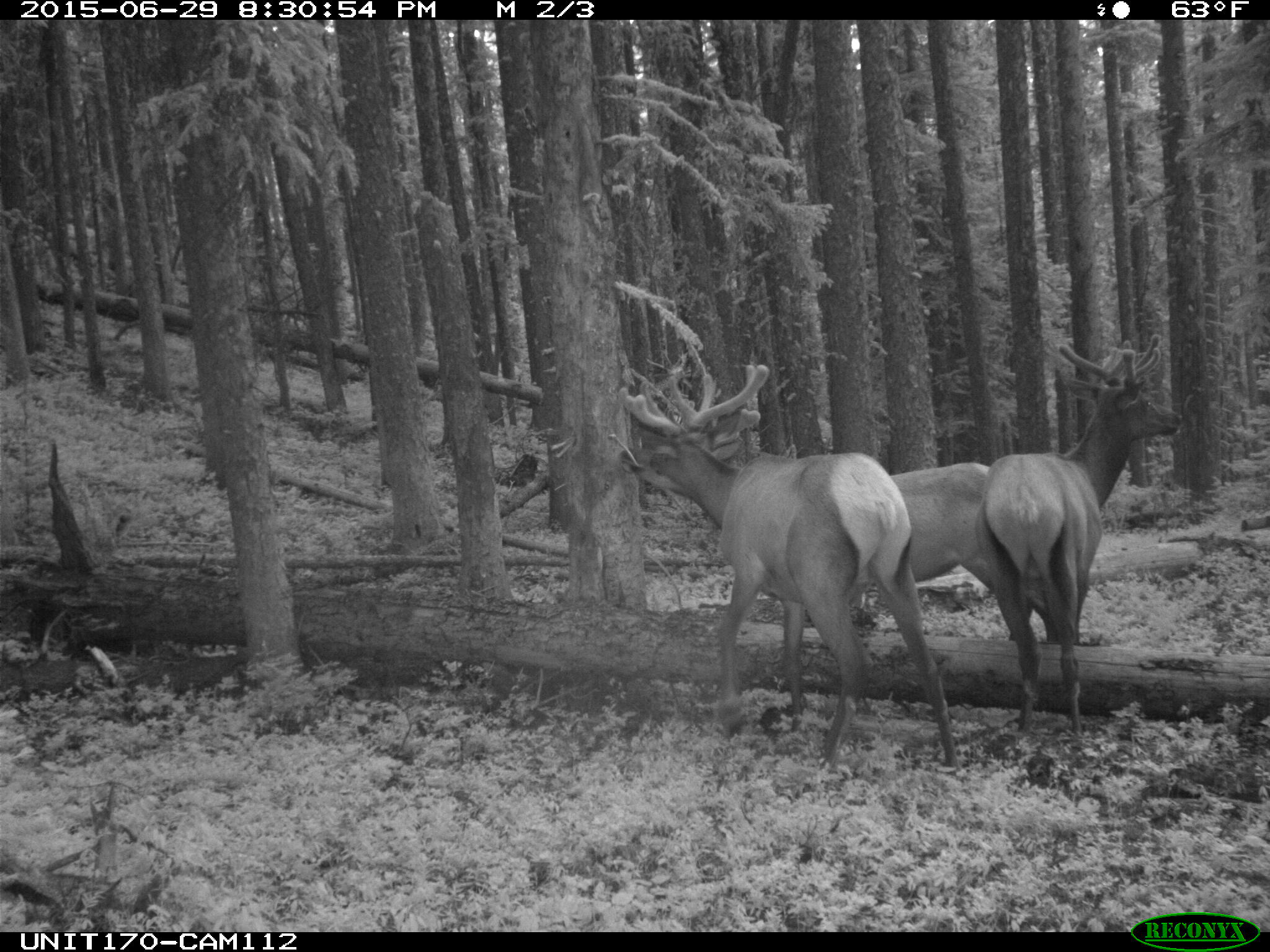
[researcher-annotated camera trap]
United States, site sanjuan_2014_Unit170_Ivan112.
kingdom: Animalia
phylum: Chordata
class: Mammalia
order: Artiodactyla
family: Cervidae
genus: Cervus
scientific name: Cervus elaphus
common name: red deer